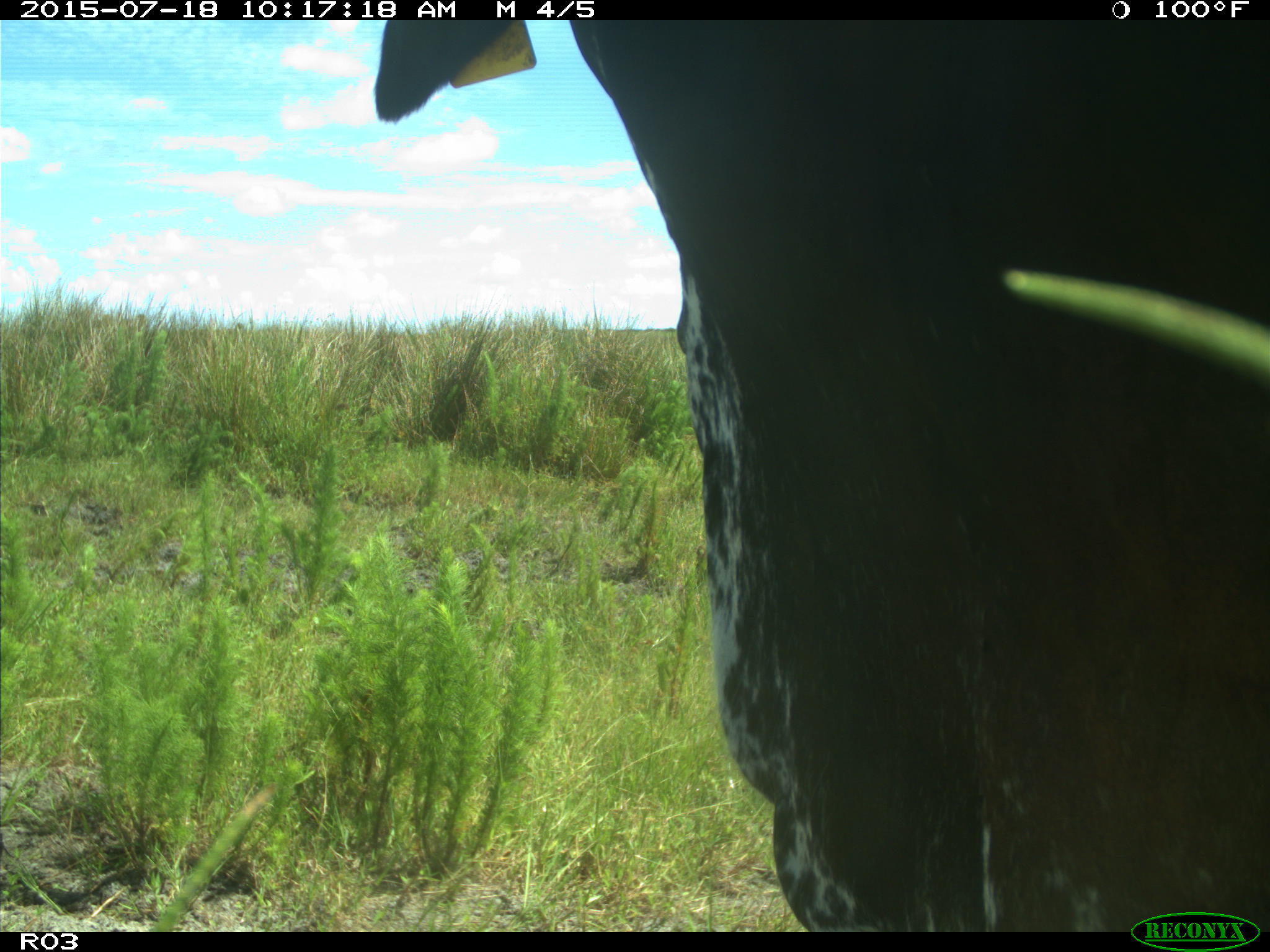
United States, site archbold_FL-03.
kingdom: Animalia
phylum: Chordata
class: Mammalia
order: Artiodactyla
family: Bovidae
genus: Bos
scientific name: Bos taurus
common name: domestic cow